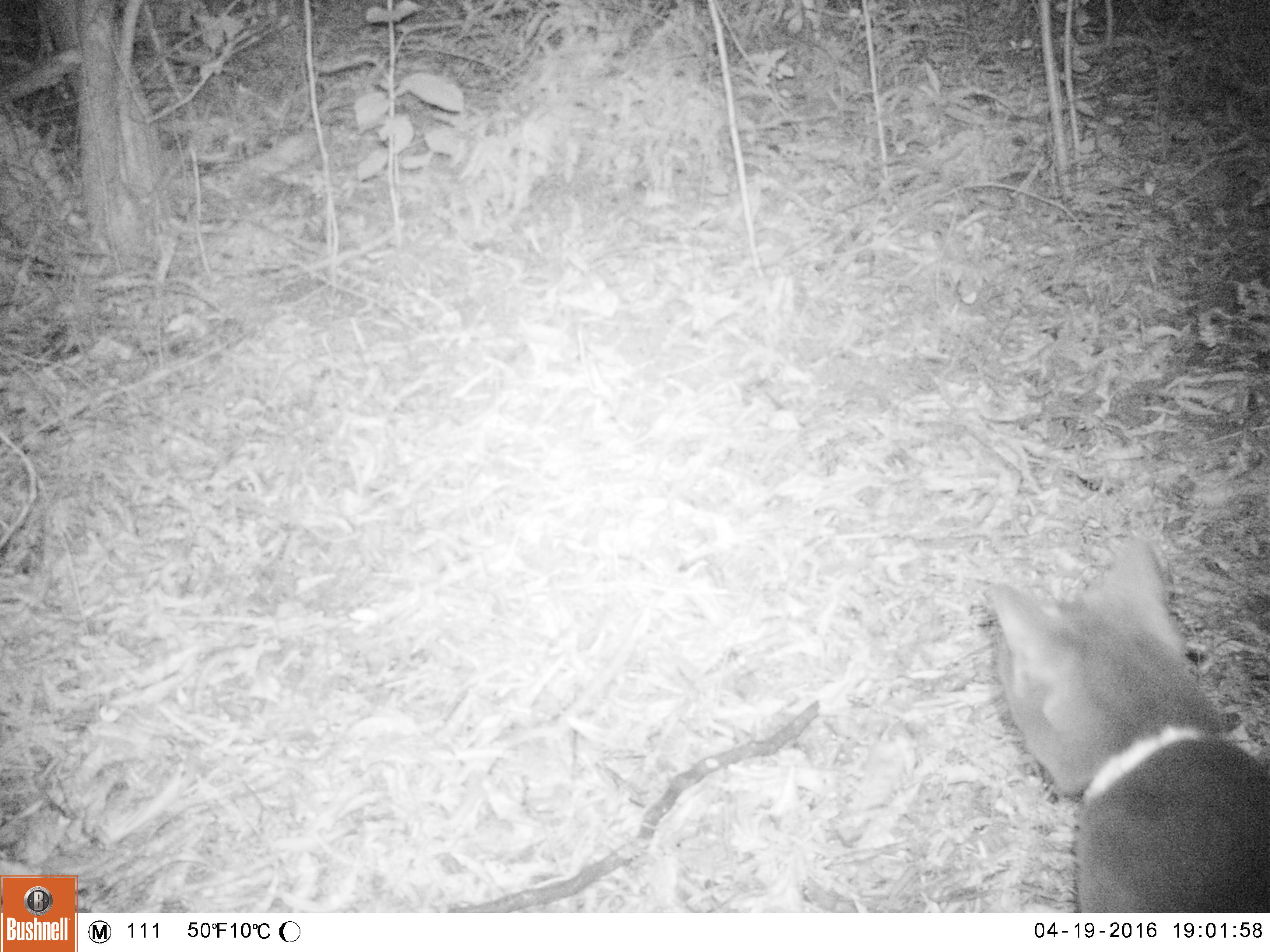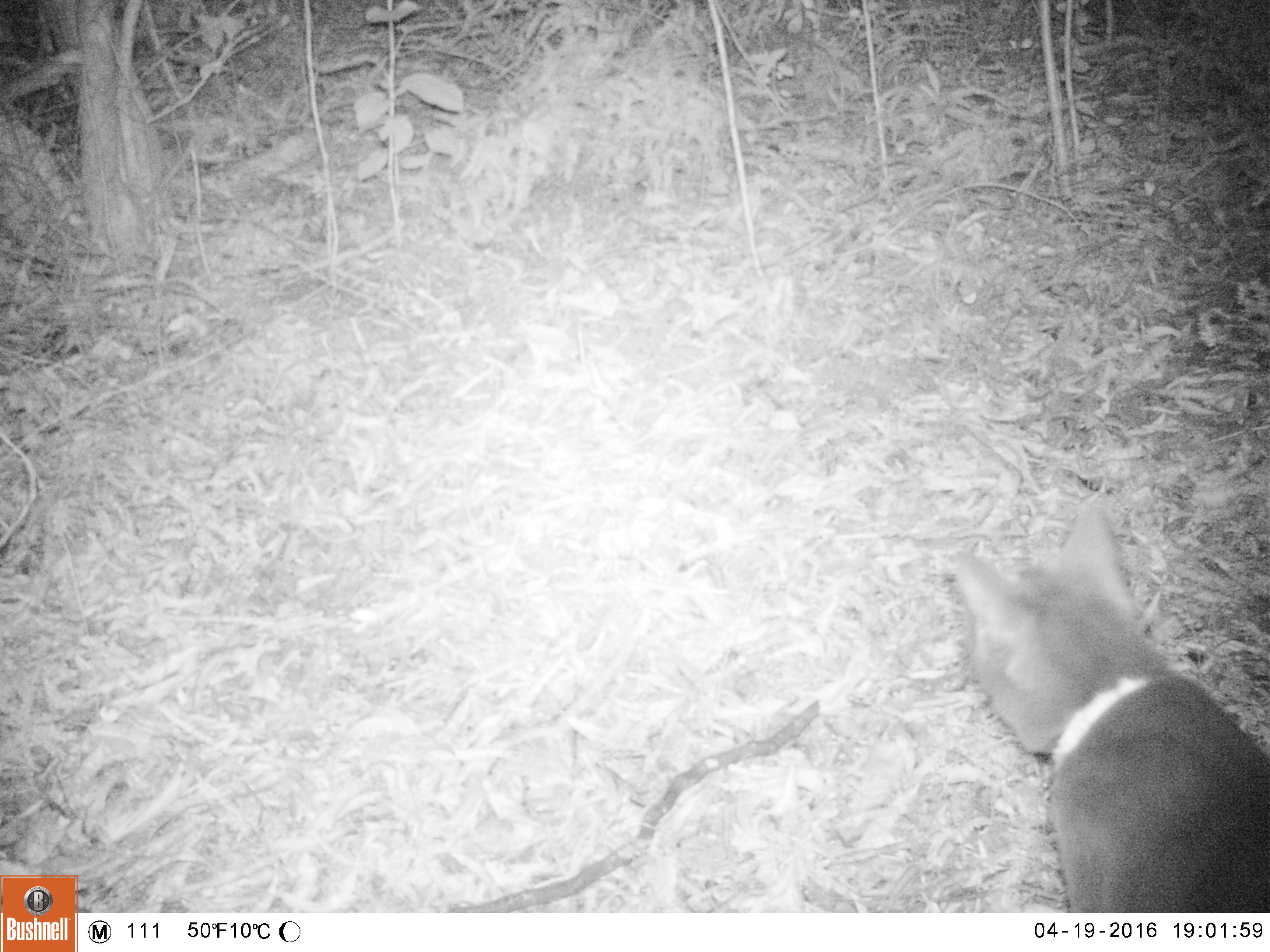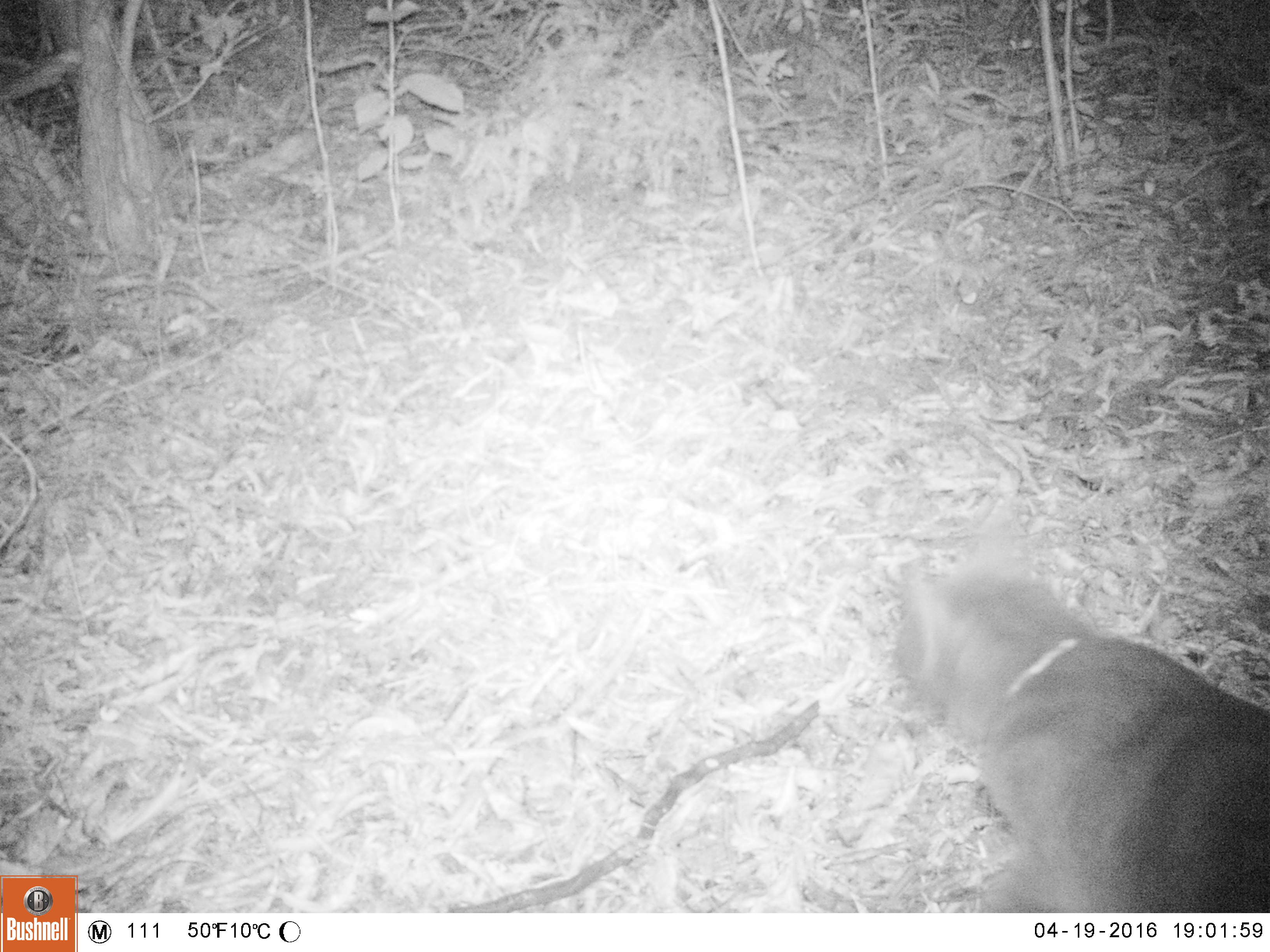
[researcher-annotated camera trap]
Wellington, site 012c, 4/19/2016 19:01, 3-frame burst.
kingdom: Animalia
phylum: Chordata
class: Mammalia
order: Carnivora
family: Felidae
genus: Felis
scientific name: Felis catus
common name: cat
Cat (Felis catus).